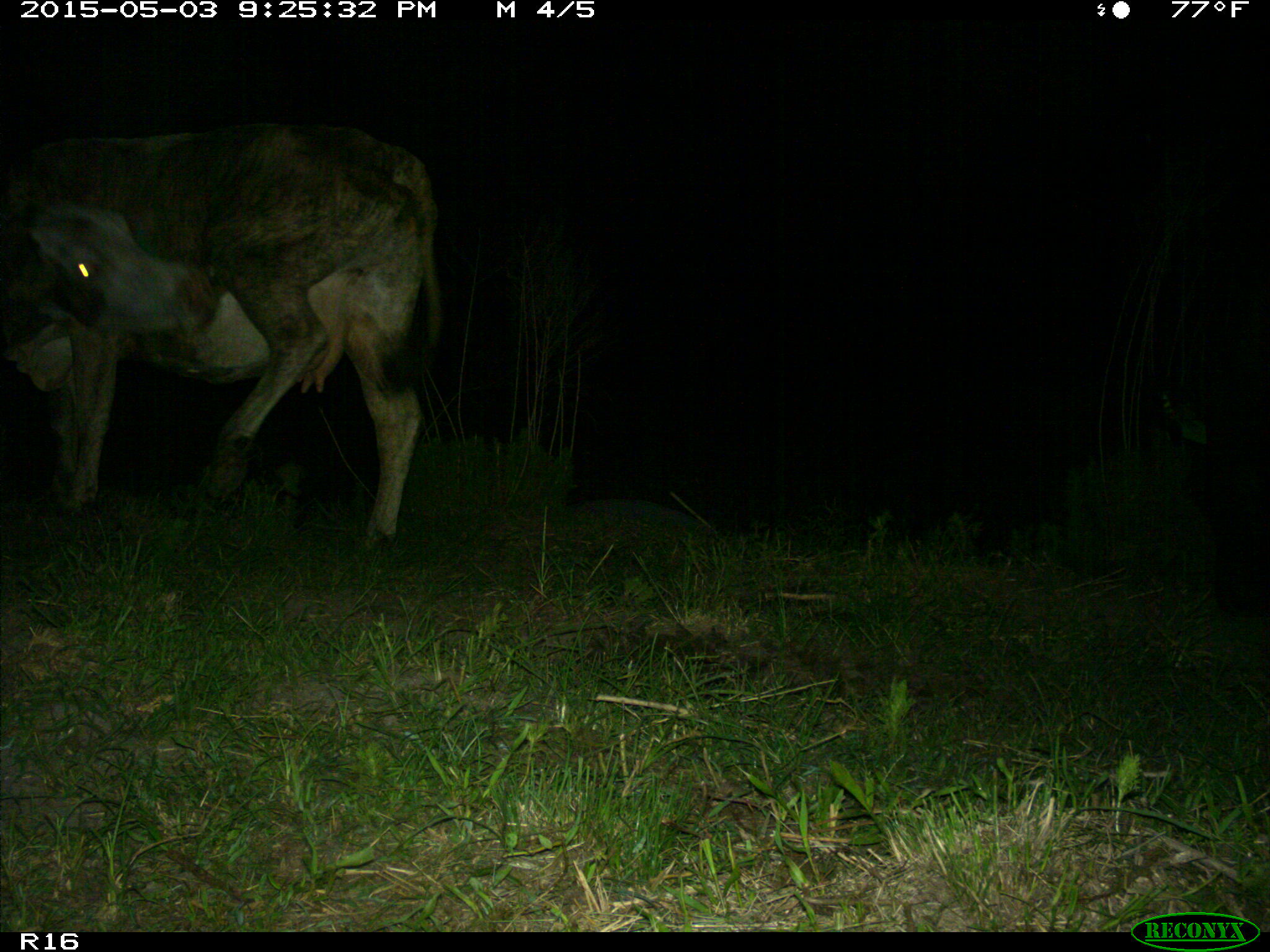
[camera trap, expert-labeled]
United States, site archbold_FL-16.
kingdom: Animalia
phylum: Chordata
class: Mammalia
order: Artiodactyla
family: Bovidae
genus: Bos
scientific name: Bos taurus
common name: domestic cow